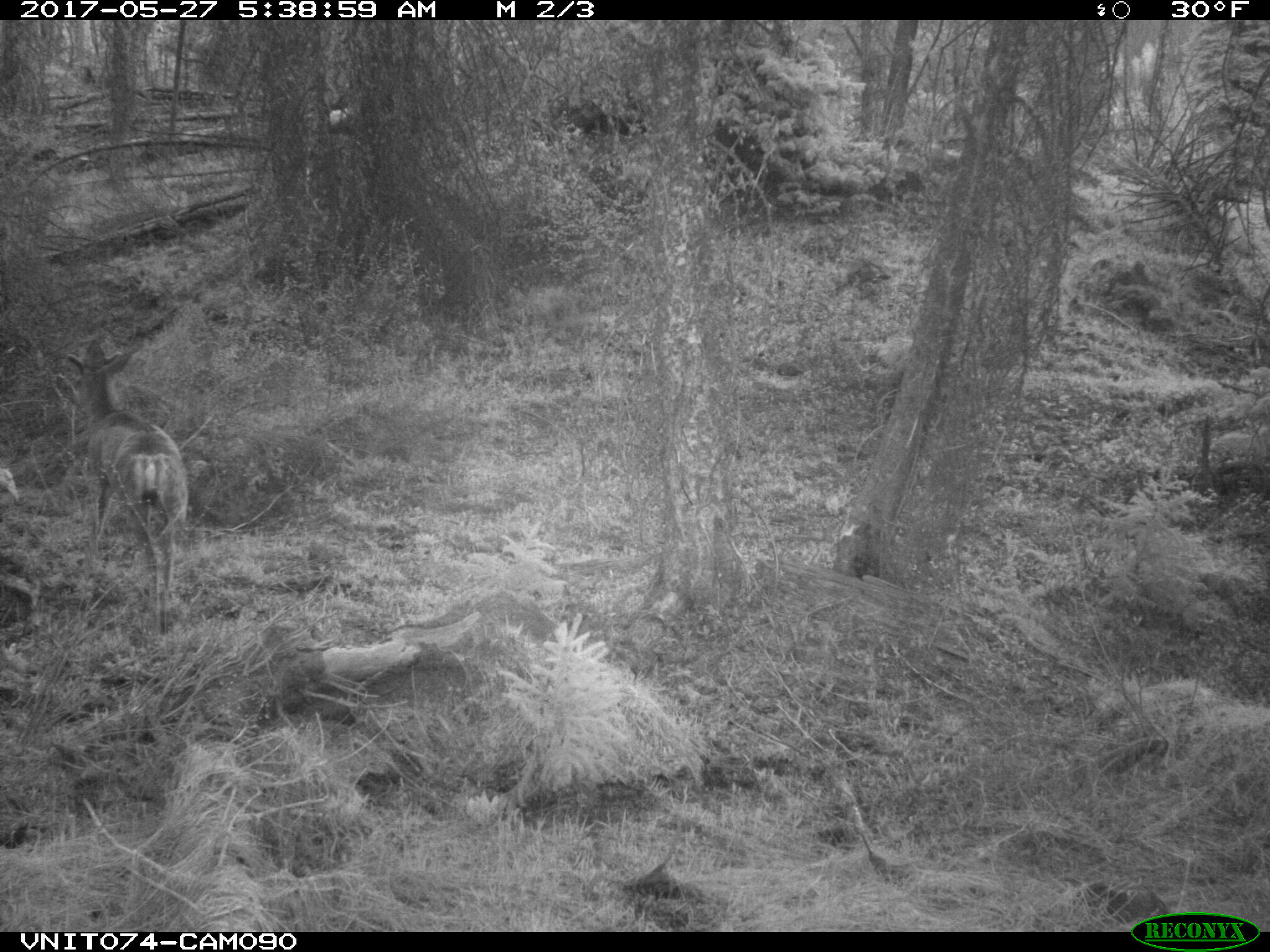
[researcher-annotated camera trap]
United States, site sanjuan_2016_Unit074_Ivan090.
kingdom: Animalia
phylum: Chordata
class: Mammalia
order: Artiodactyla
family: Cervidae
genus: Odocoileus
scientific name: Odocoileus hemionus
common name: mule deer